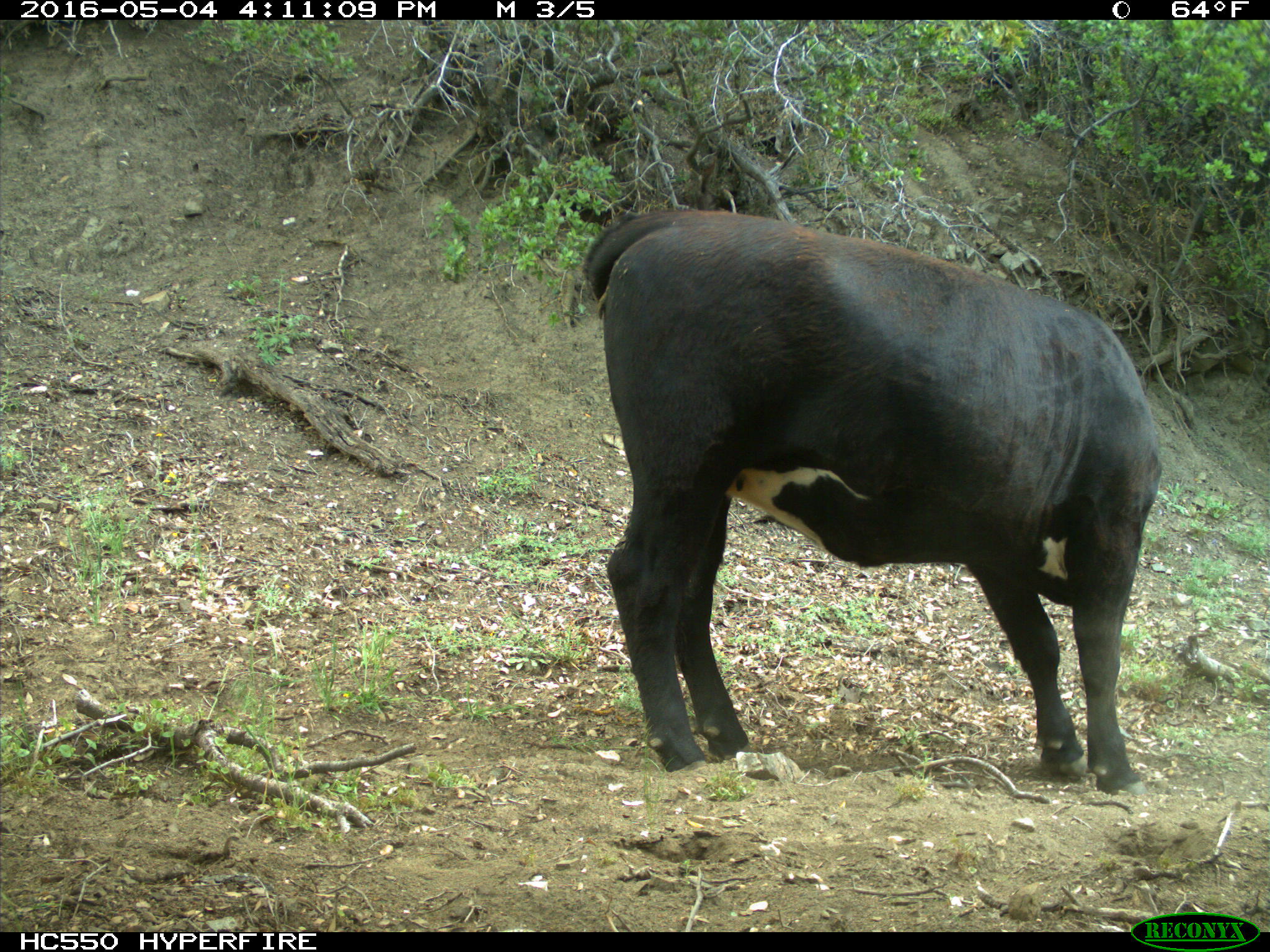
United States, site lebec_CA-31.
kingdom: Animalia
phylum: Chordata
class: Mammalia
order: Artiodactyla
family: Bovidae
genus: Bos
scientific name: Bos taurus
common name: domestic cow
Bos taurus (domestic cow).